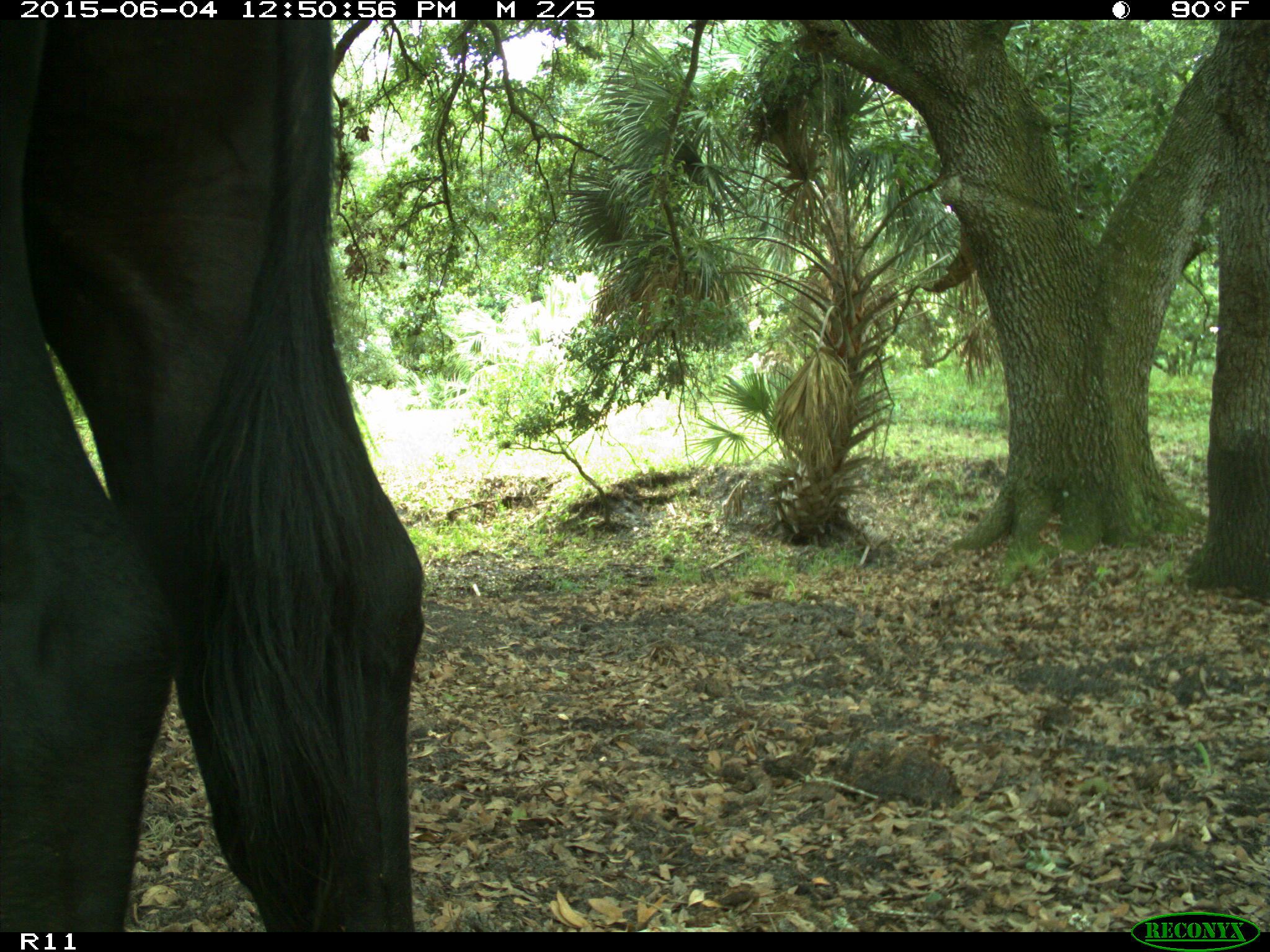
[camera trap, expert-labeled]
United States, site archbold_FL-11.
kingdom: Animalia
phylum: Chordata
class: Mammalia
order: Artiodactyla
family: Bovidae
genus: Bos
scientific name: Bos taurus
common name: domestic cow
Bos taurus (domestic cow).